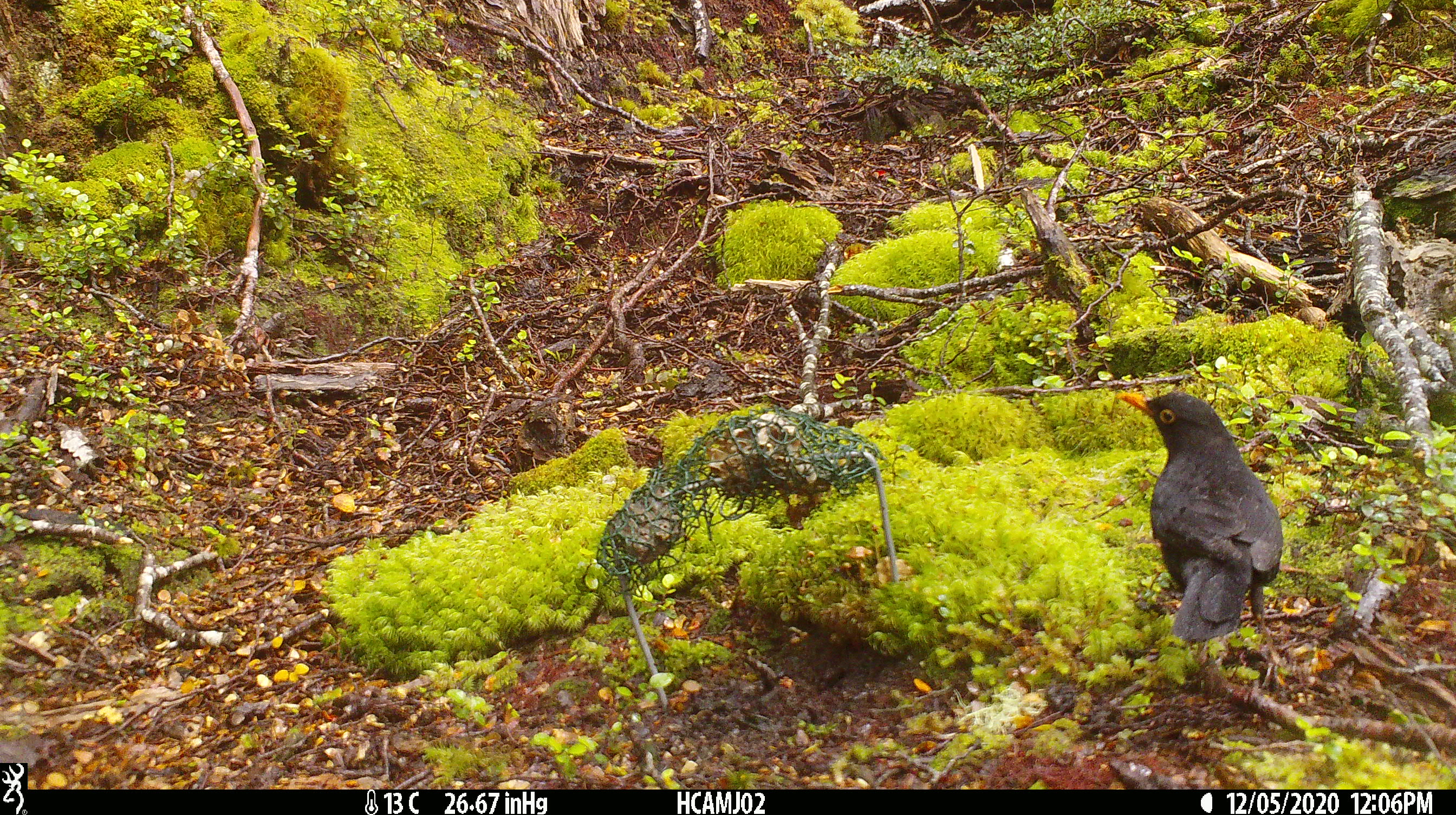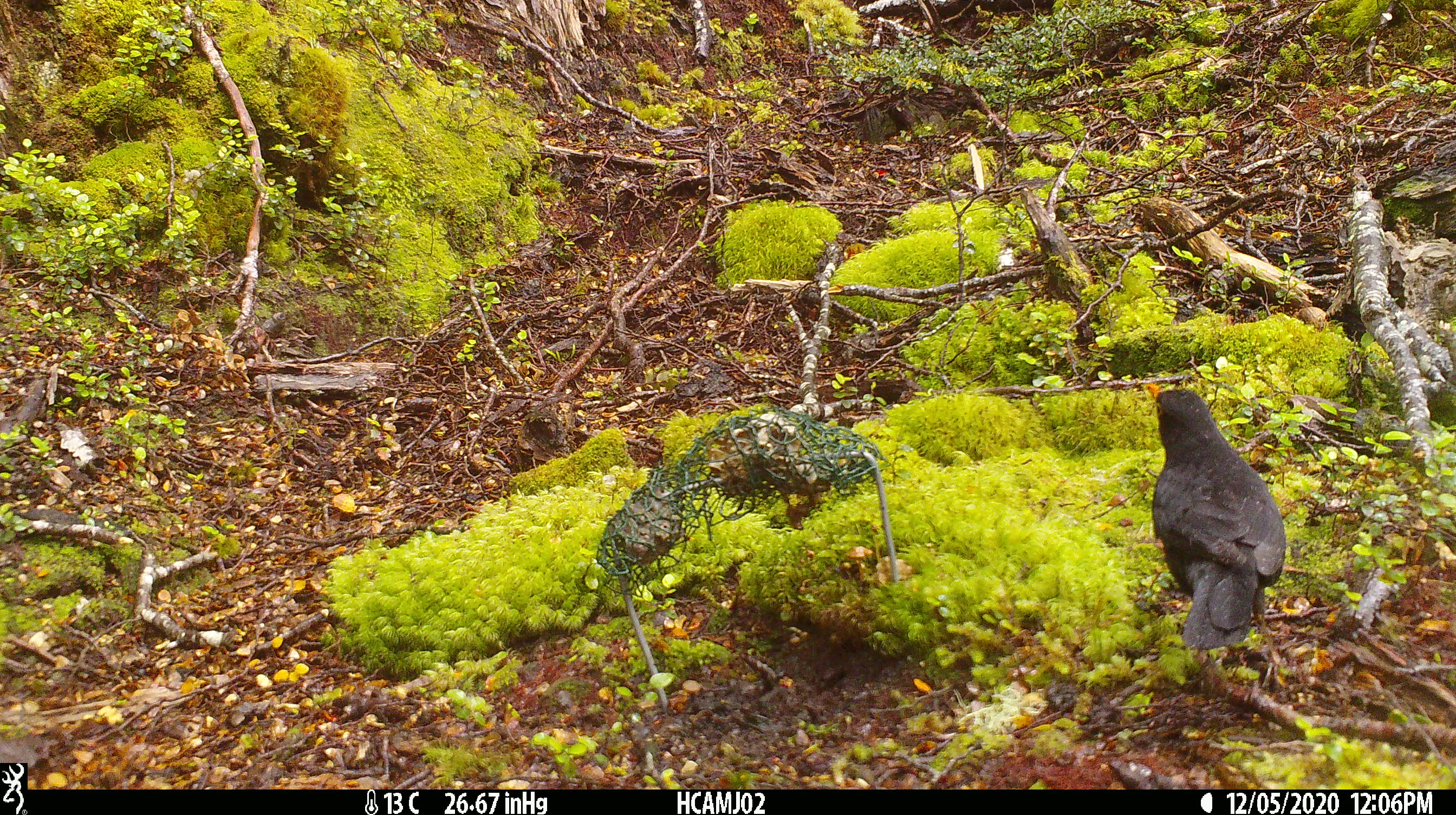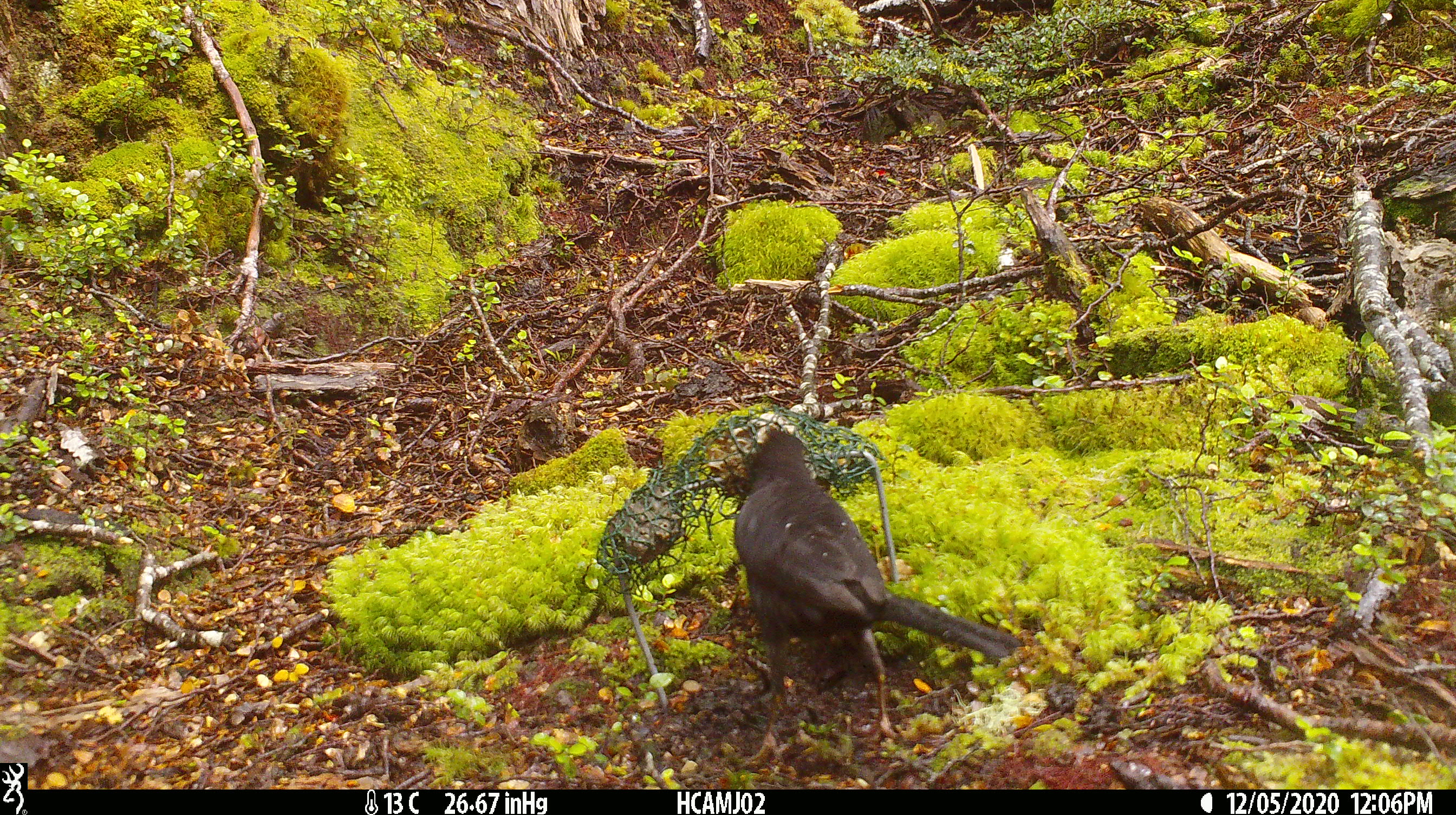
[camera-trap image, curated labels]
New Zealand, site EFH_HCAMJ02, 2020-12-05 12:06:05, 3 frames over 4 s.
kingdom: Animalia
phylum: Chordata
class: Aves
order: Passeriformes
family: Turdidae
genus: Turdus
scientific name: Turdus merula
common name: eurasian blackbird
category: blackbird